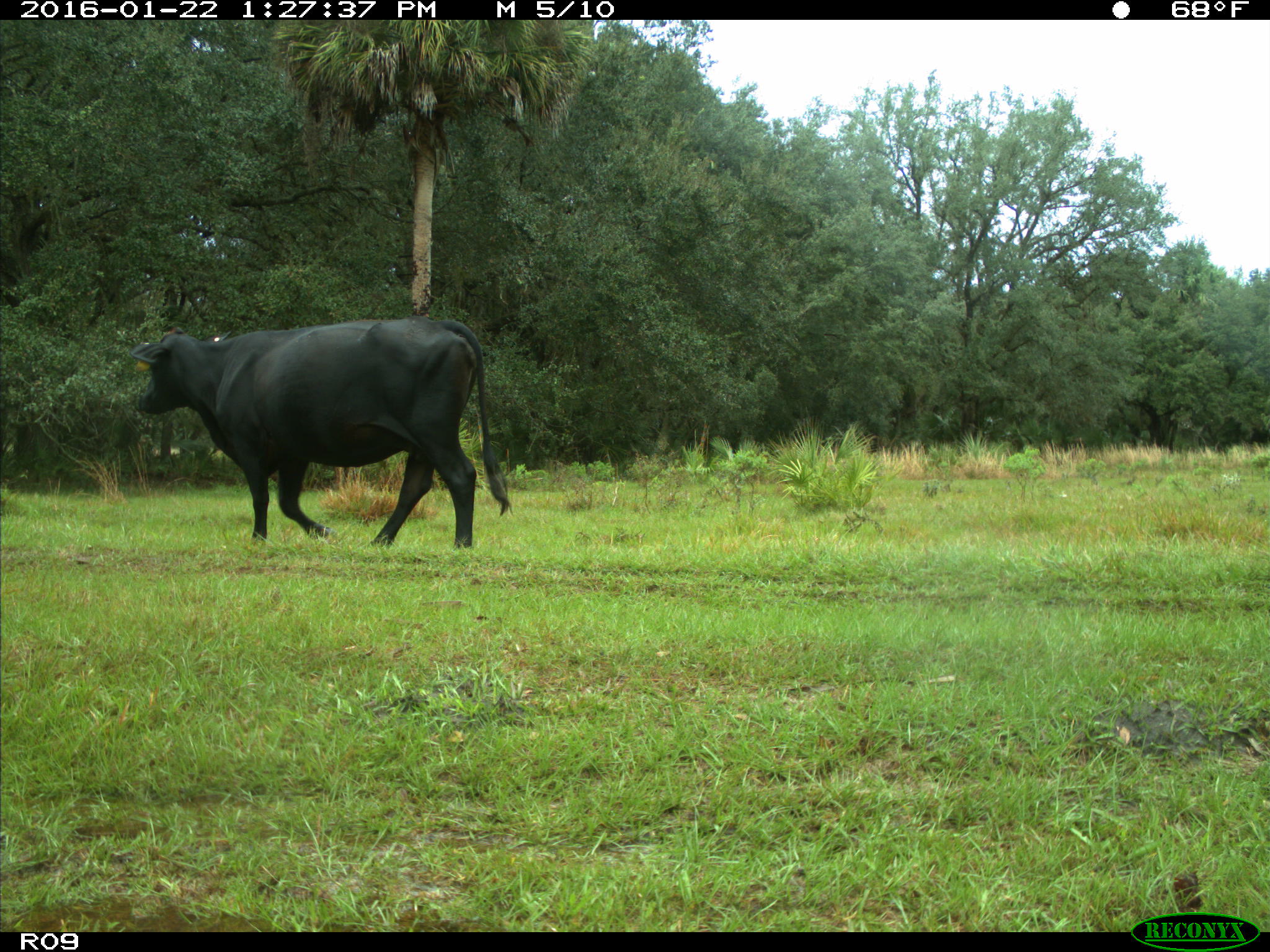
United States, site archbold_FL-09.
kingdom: Animalia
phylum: Chordata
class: Mammalia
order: Artiodactyla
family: Bovidae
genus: Bos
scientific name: Bos taurus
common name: domestic cow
Bos taurus (domestic cow).